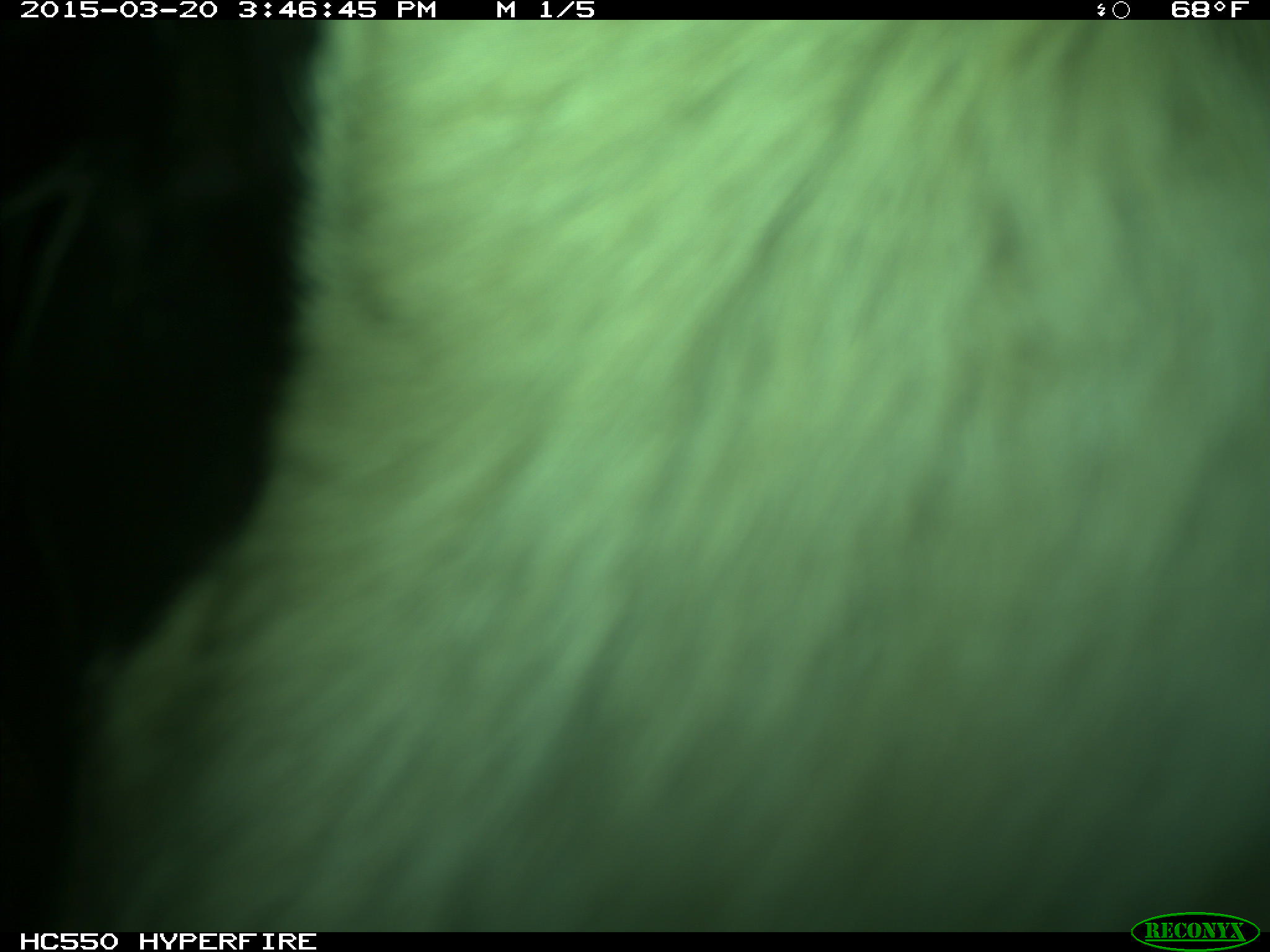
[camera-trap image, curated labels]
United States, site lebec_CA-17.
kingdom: Animalia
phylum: Chordata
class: Mammalia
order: Artiodactyla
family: Bovidae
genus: Bos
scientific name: Bos taurus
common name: domestic cow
Bos taurus (domestic cow).